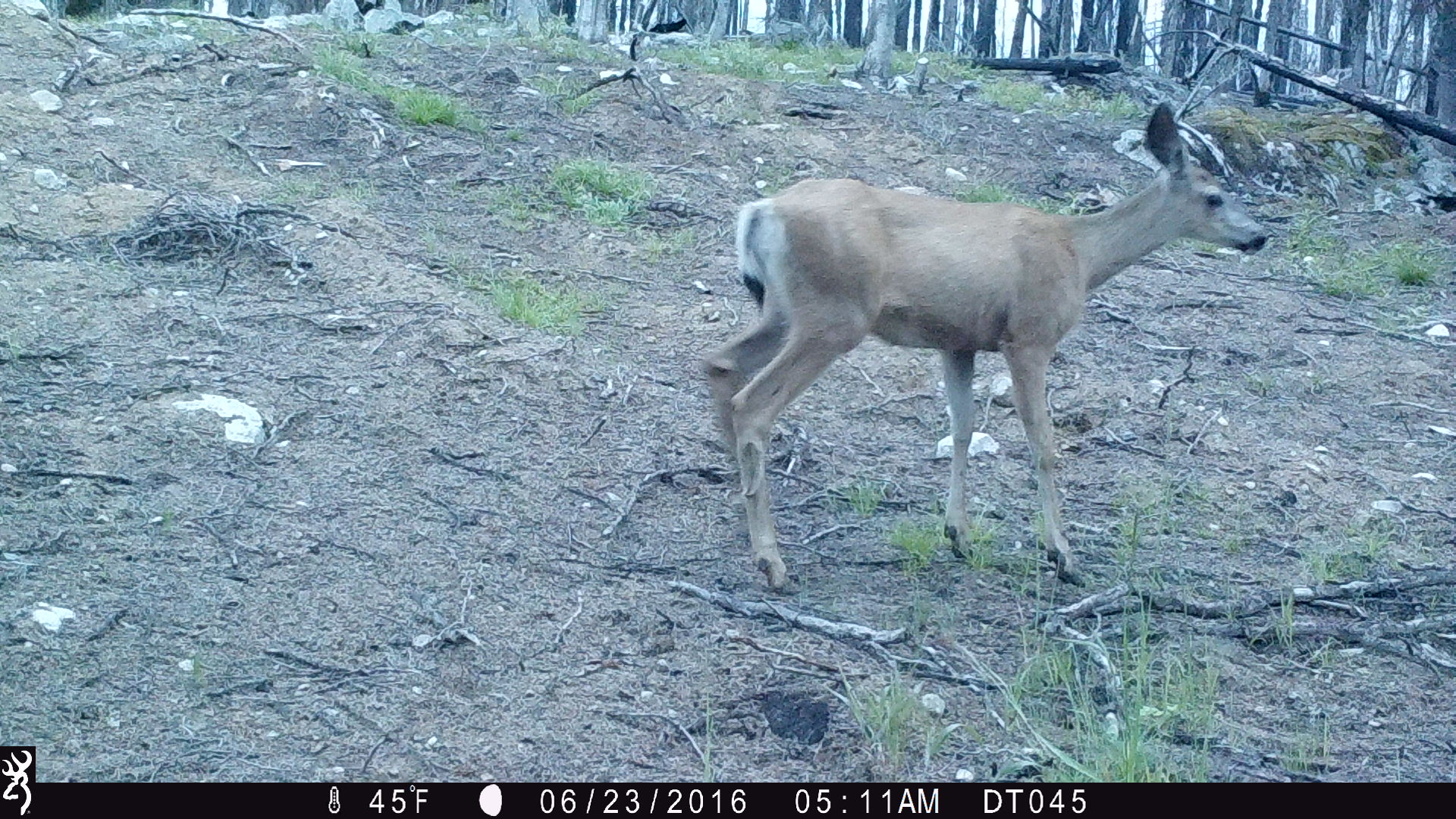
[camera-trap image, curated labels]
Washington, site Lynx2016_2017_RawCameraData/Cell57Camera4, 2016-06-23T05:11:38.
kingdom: Animalia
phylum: Chordata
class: Mammalia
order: Artiodactyla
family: Cervidae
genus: Odocoileus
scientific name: Odocoileus hemionus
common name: mule deer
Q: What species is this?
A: Odocoileus hemionus (mule deer).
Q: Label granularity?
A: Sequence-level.